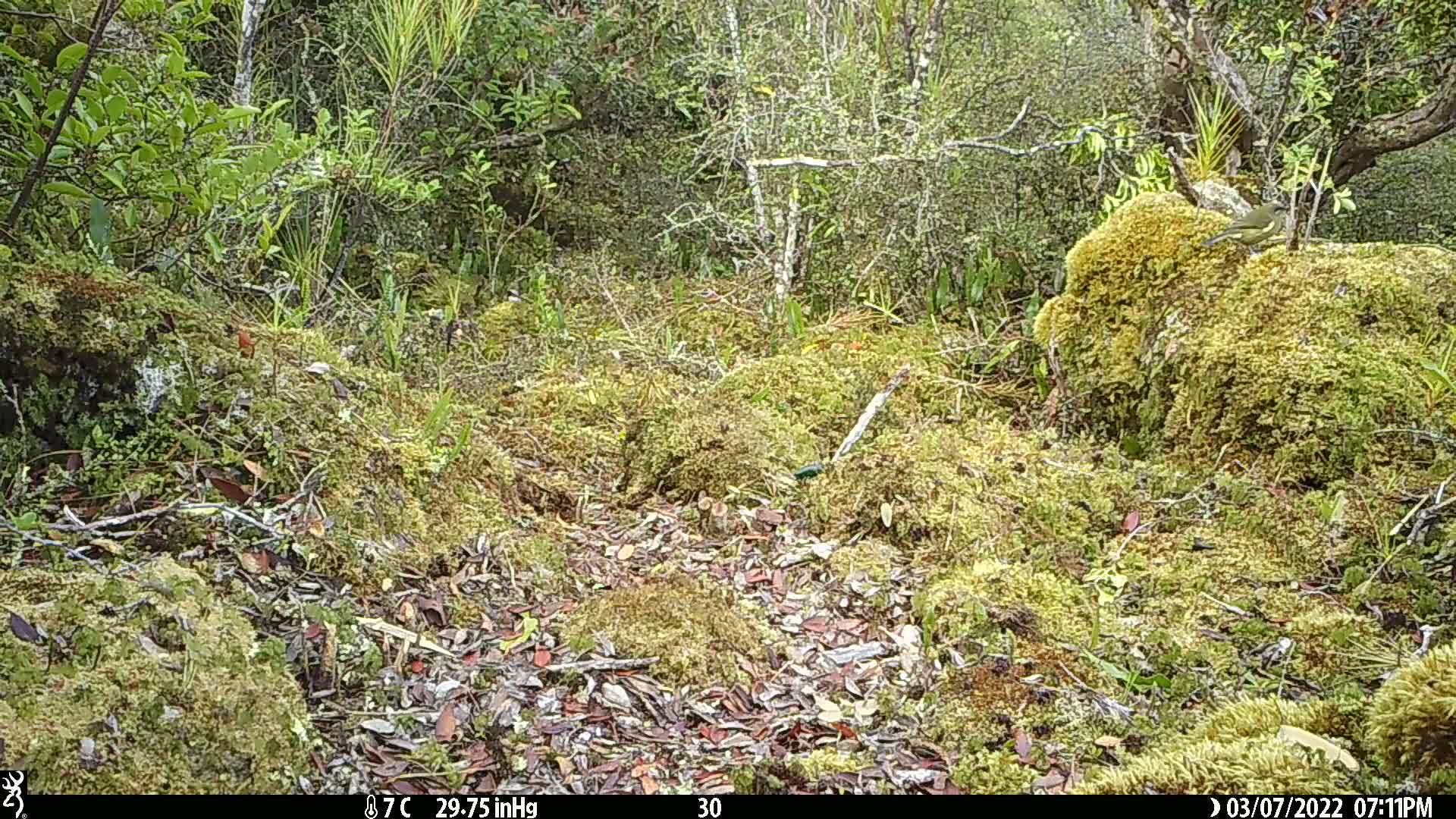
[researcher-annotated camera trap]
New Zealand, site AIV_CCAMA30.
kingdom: Animalia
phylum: Chordata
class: Aves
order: Passeriformes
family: Meliphagidae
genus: Anthornis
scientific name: Anthornis melanura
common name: new zealand bellbird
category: bellbird